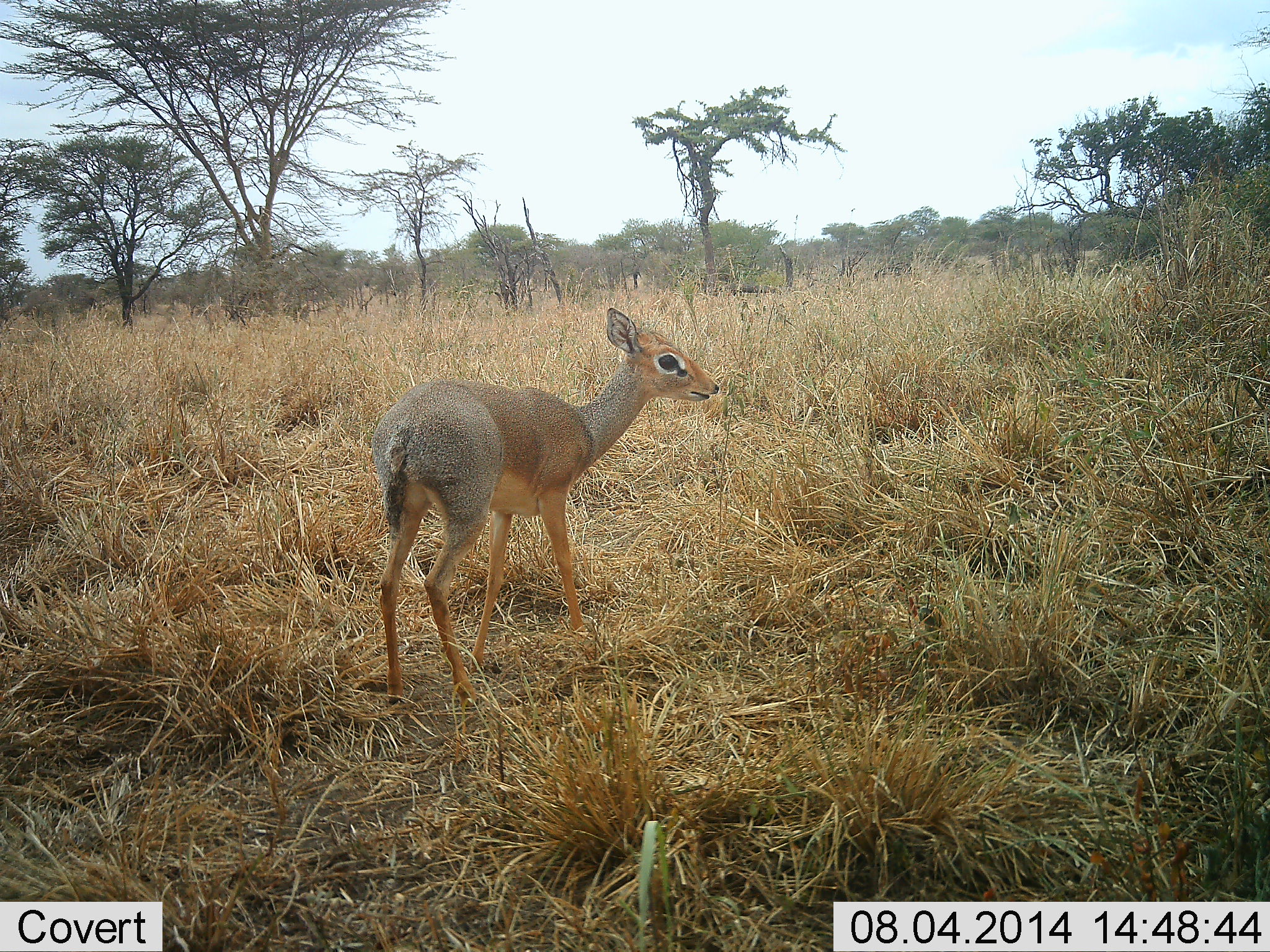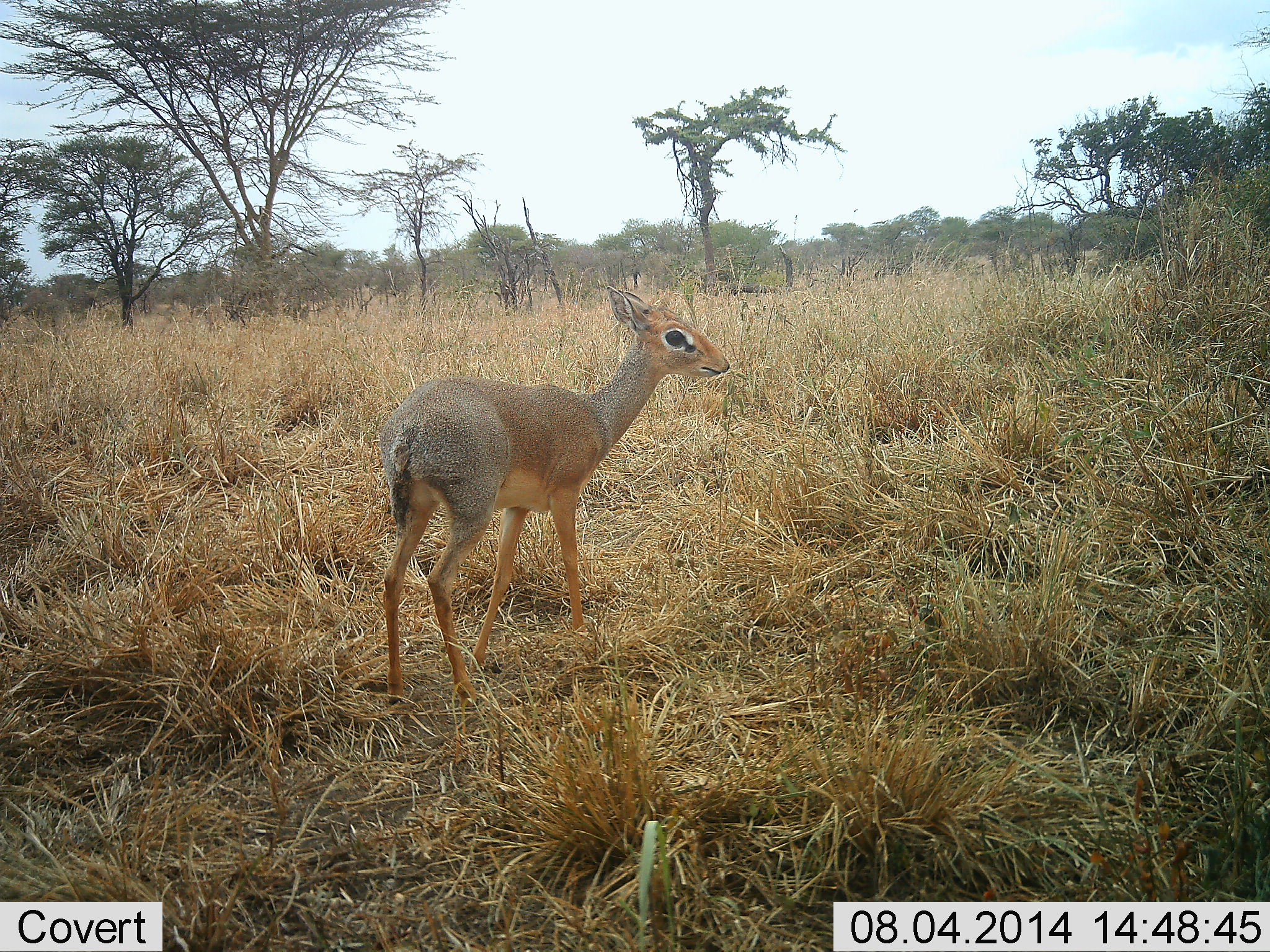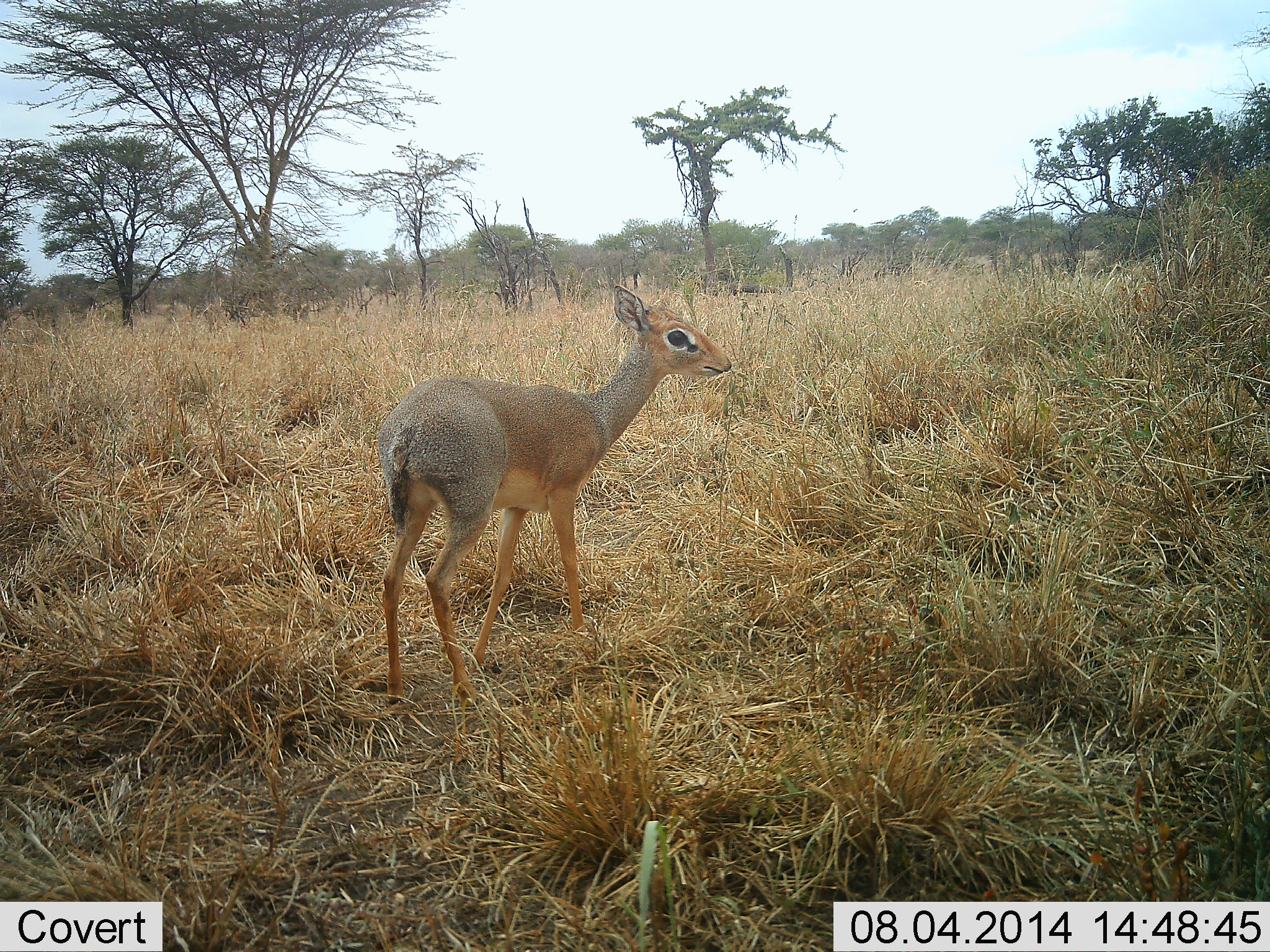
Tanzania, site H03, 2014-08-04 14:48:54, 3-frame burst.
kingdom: Animalia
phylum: Chordata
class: Mammalia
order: Artiodactyla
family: Bovidae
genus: Madoqua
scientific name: Madoqua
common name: dikdik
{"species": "dikdik (Madoqua)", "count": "1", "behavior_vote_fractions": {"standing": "100%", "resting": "0%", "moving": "0%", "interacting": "0%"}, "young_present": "0%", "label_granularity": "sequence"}